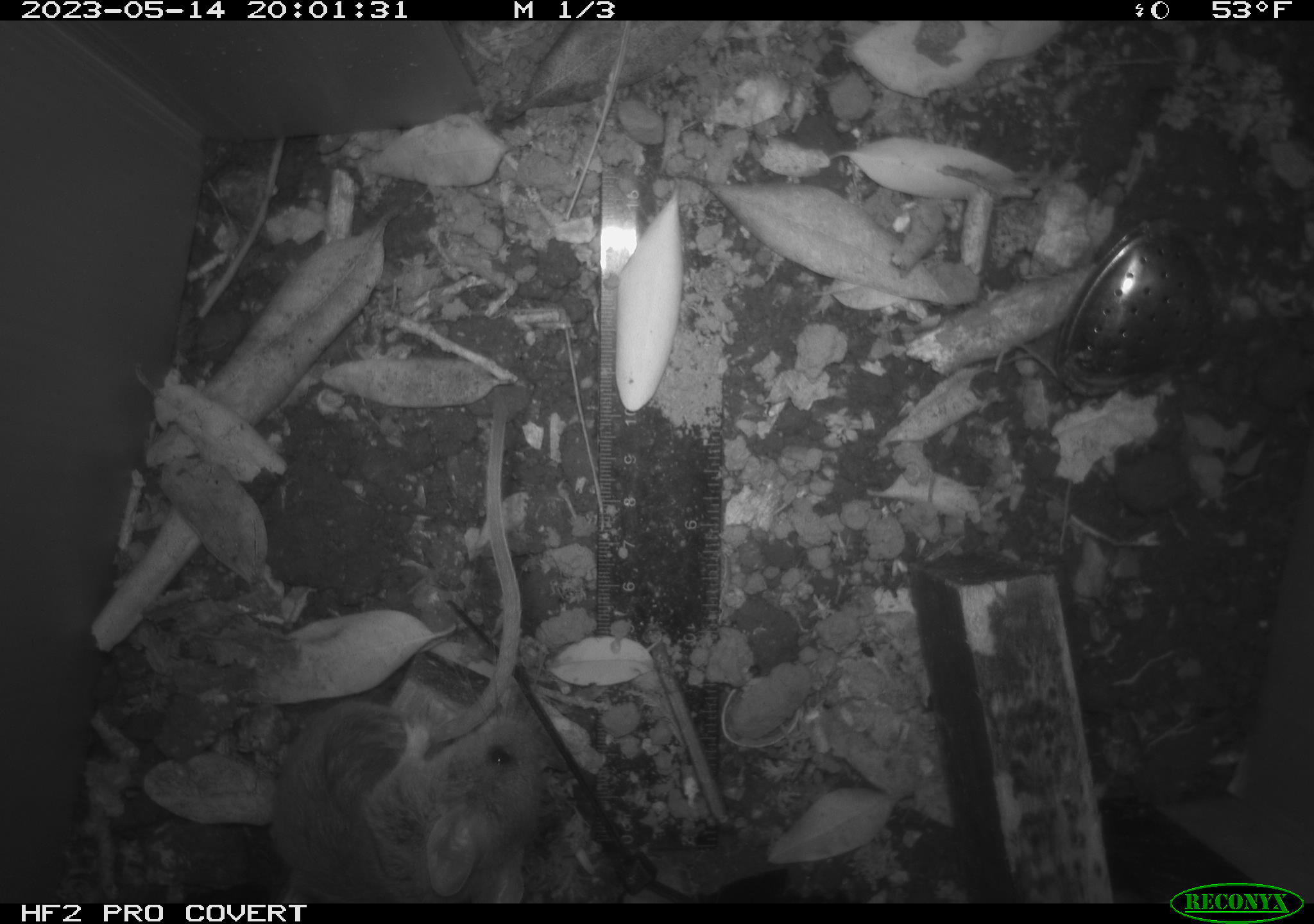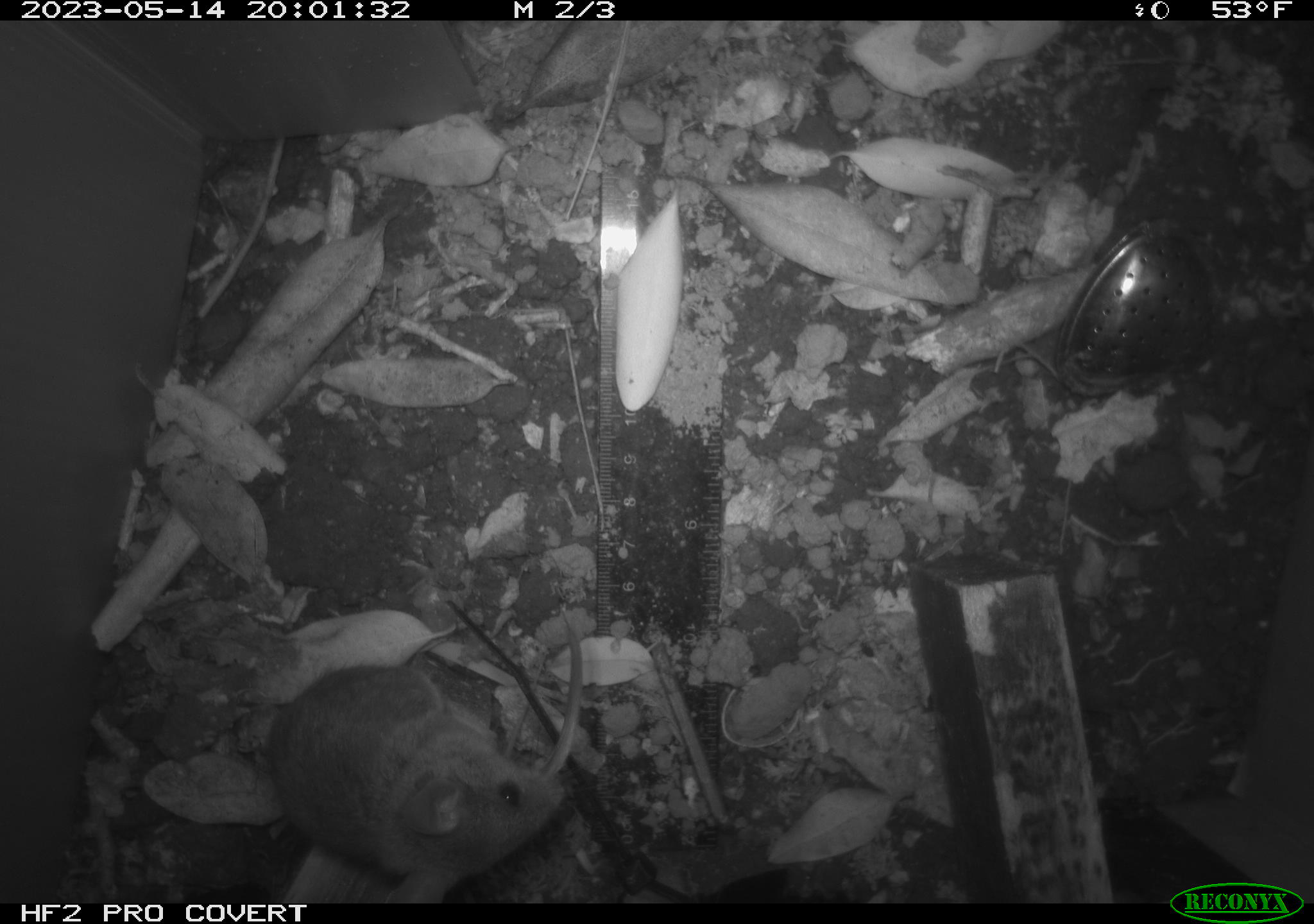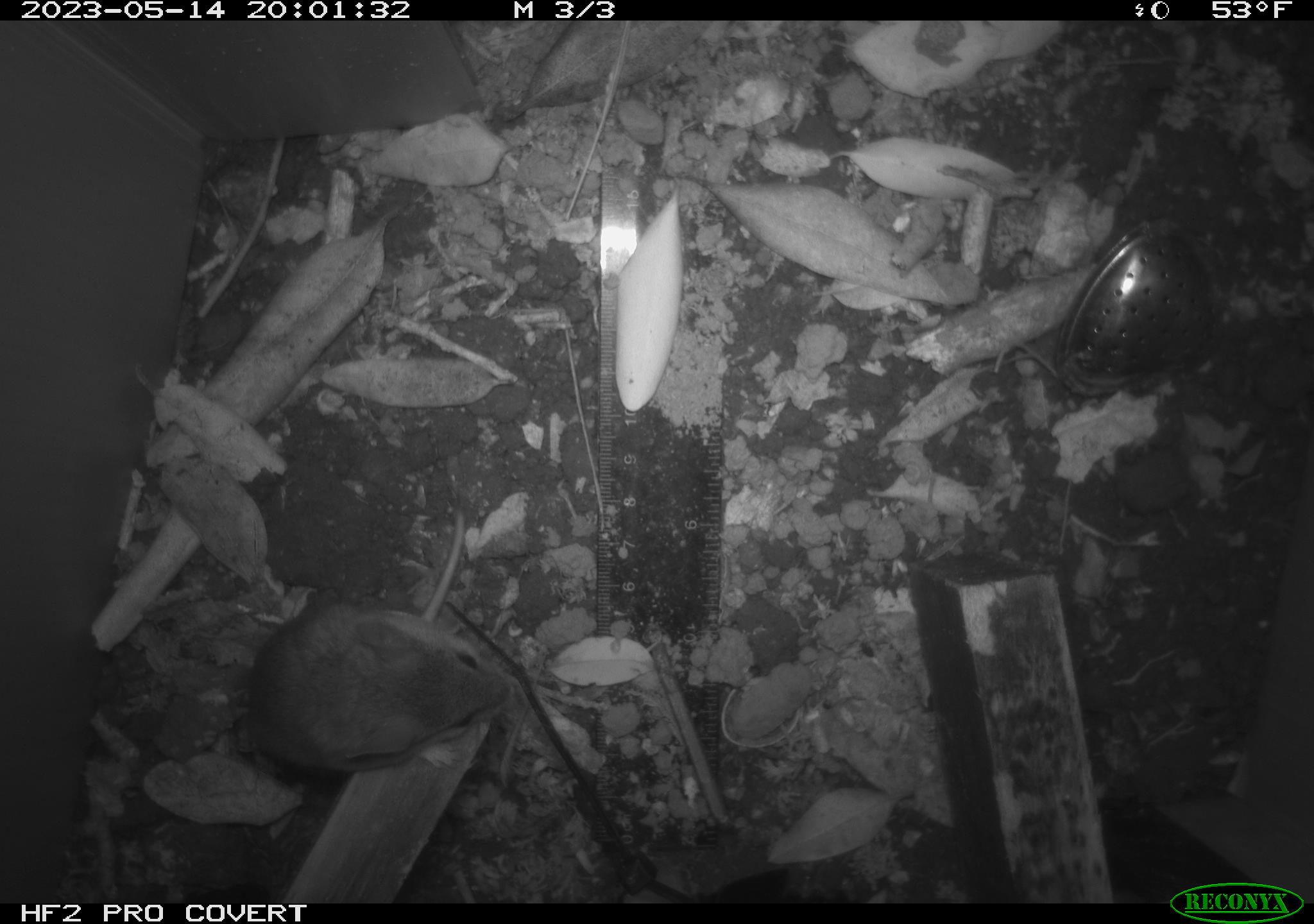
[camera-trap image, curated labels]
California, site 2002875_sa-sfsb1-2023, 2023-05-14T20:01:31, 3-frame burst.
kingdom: Animalia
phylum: Chordata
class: Mammalia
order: Rodentia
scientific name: Rodentia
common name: mouse species